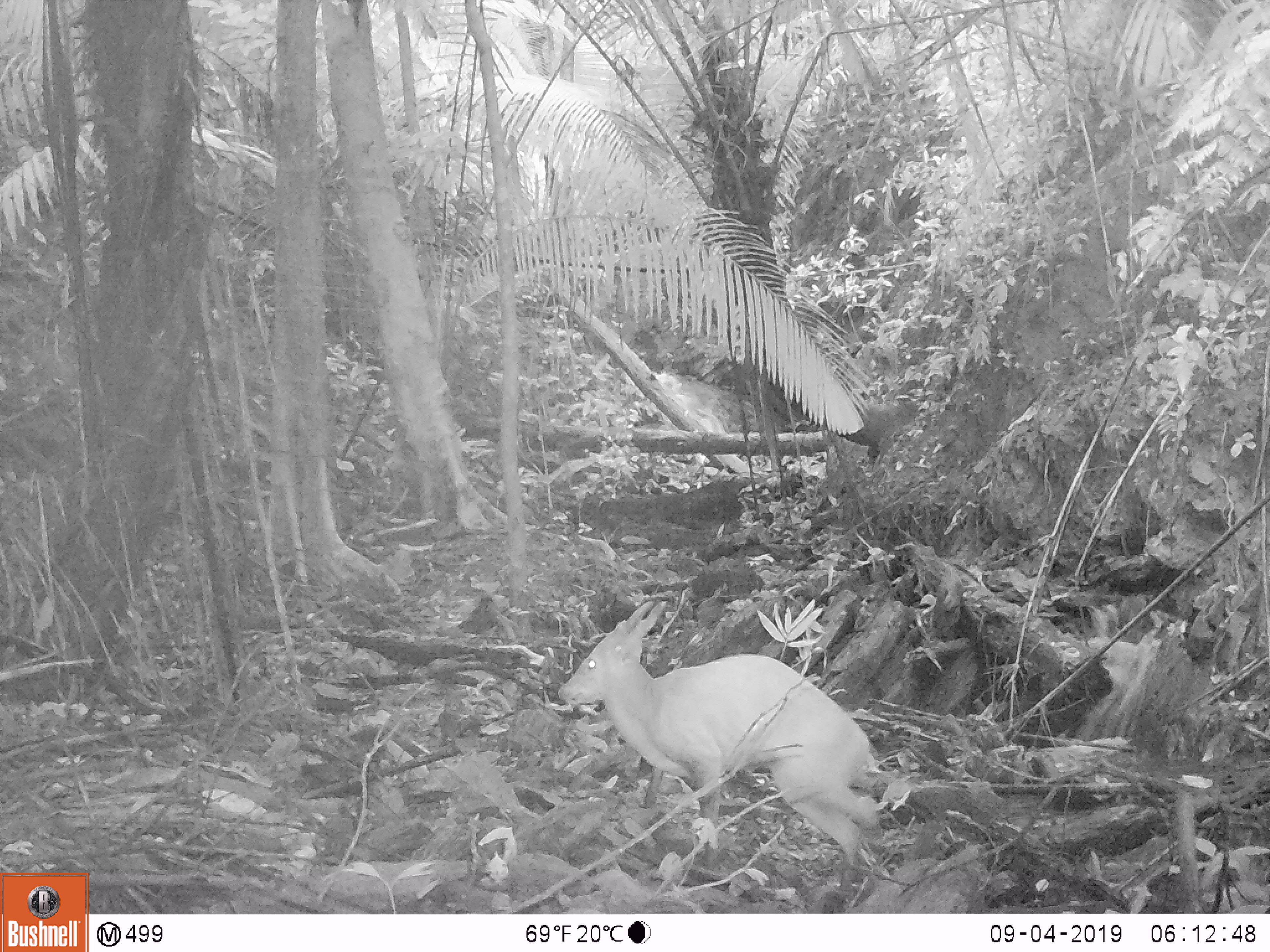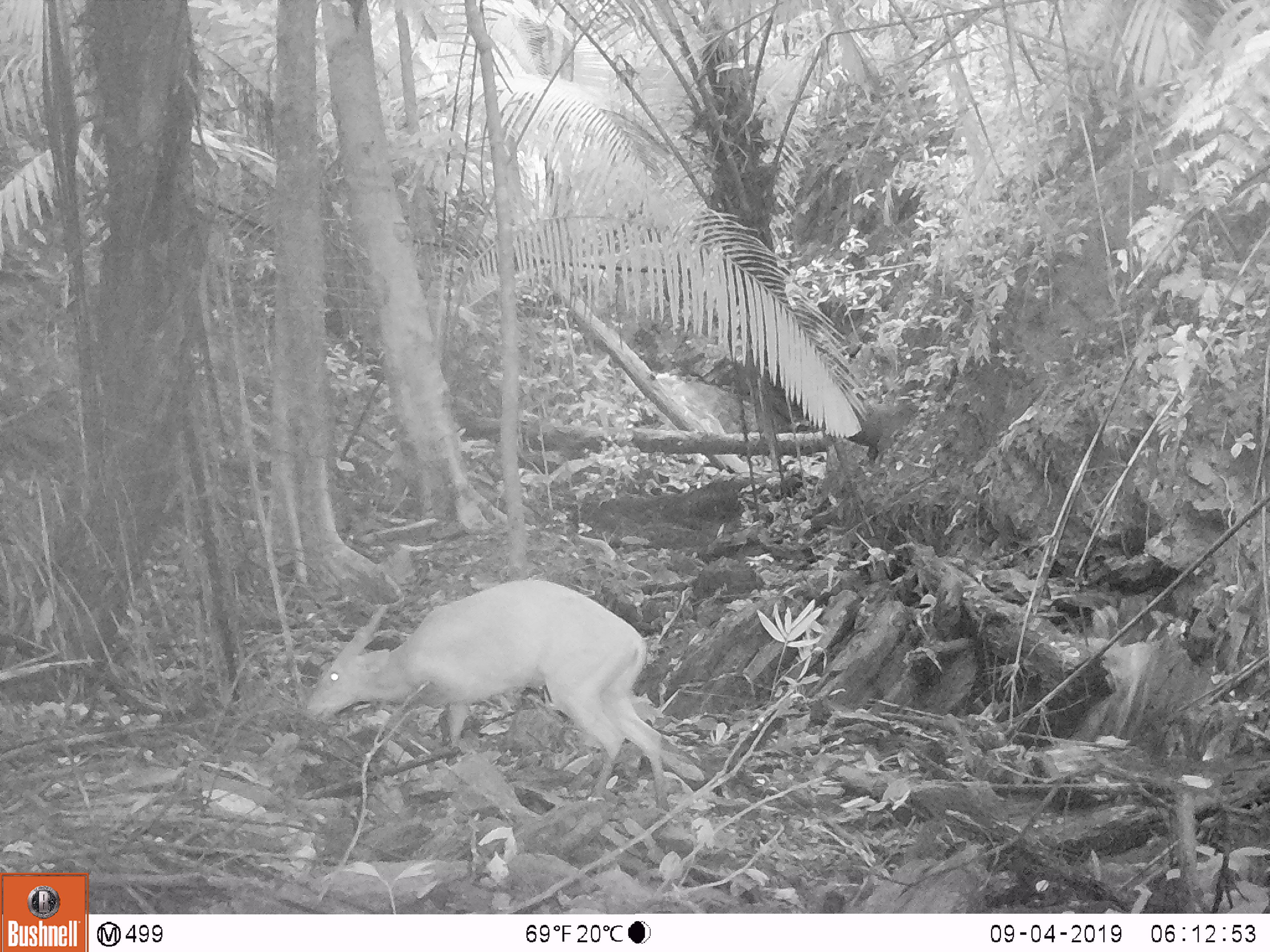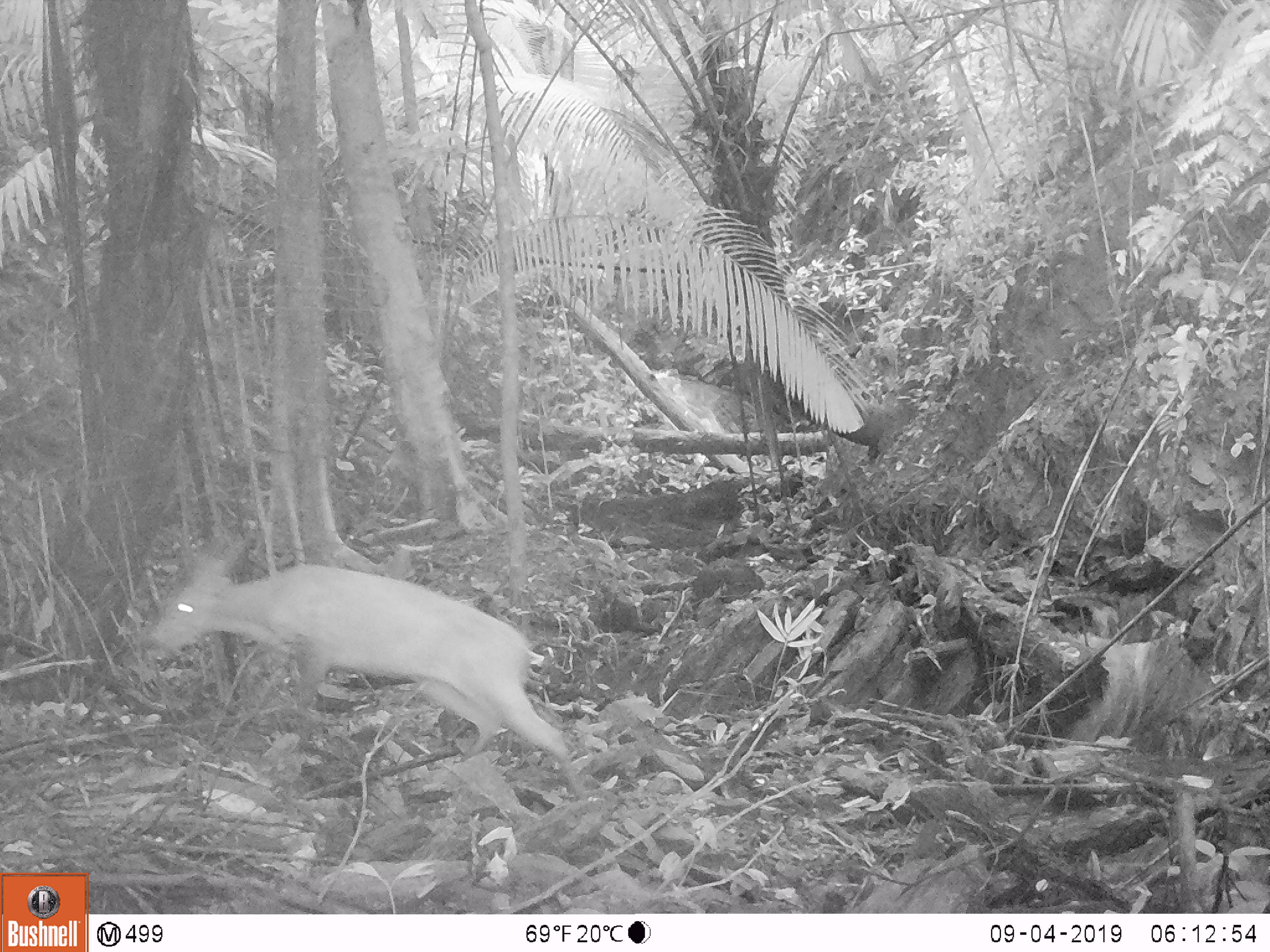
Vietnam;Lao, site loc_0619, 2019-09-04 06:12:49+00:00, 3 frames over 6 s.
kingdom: Animalia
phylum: Chordata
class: Mammalia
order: Artiodactyla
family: Cervidae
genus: Muntiacus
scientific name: Muntiacus muntjak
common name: red muntjac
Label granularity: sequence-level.